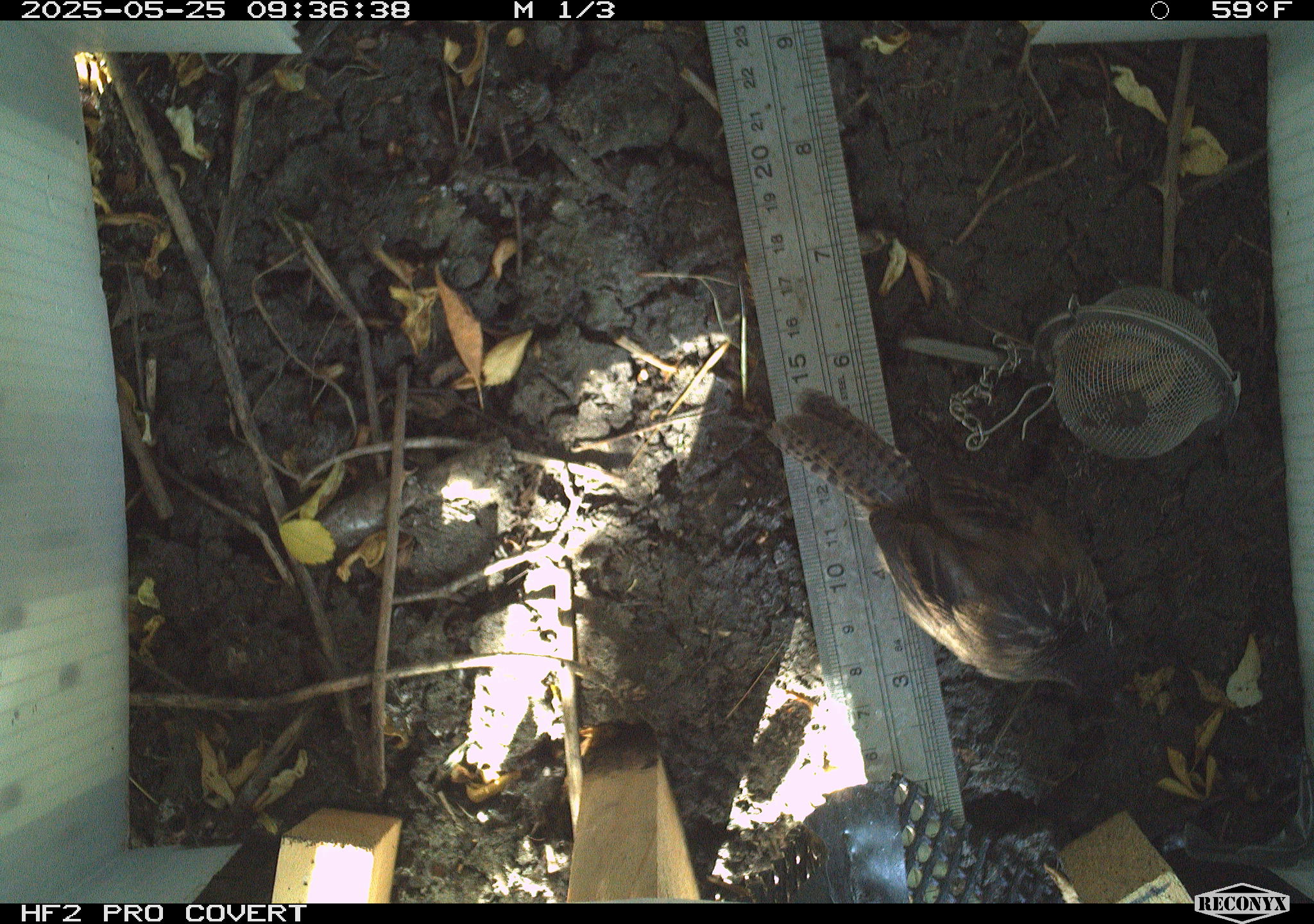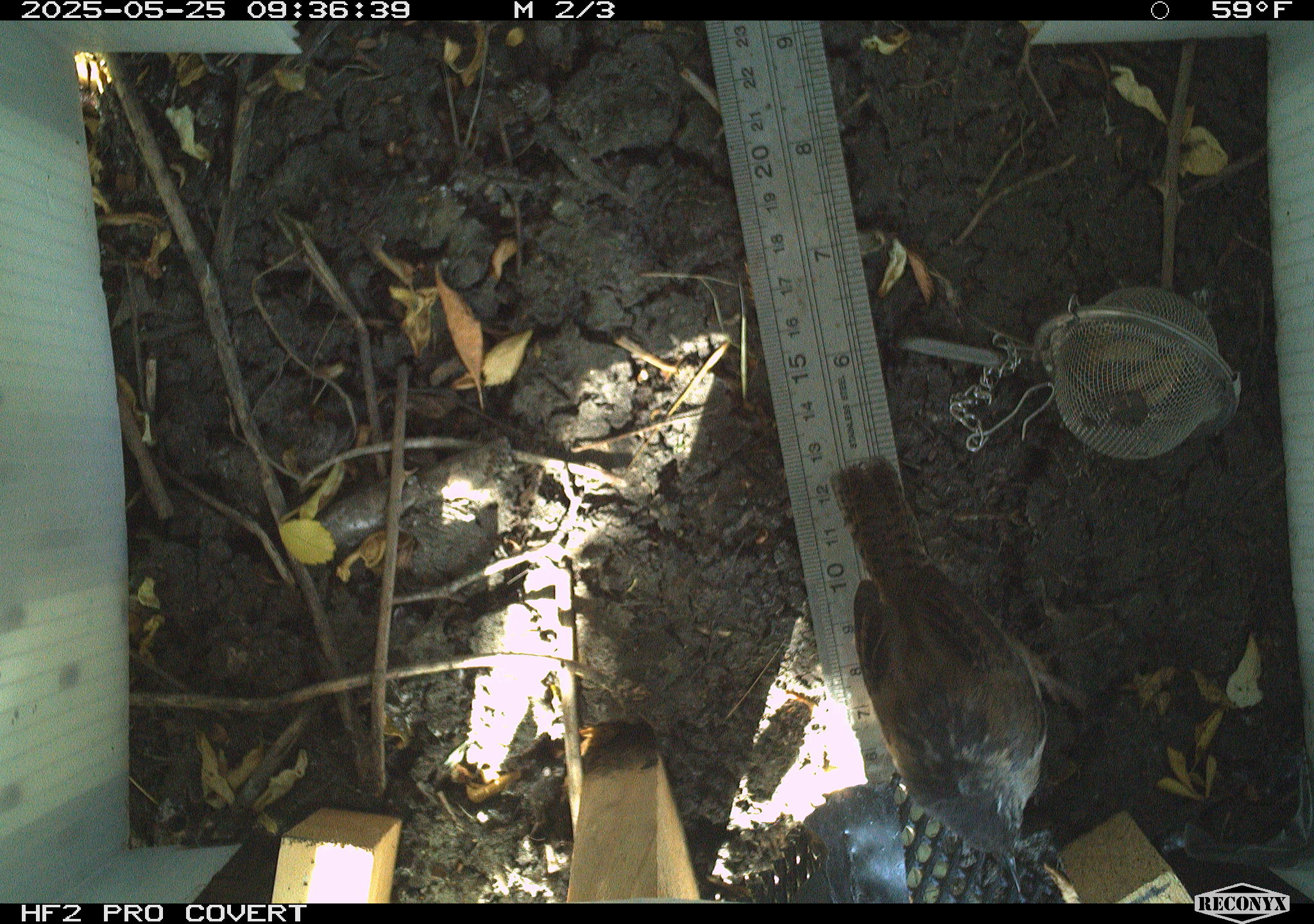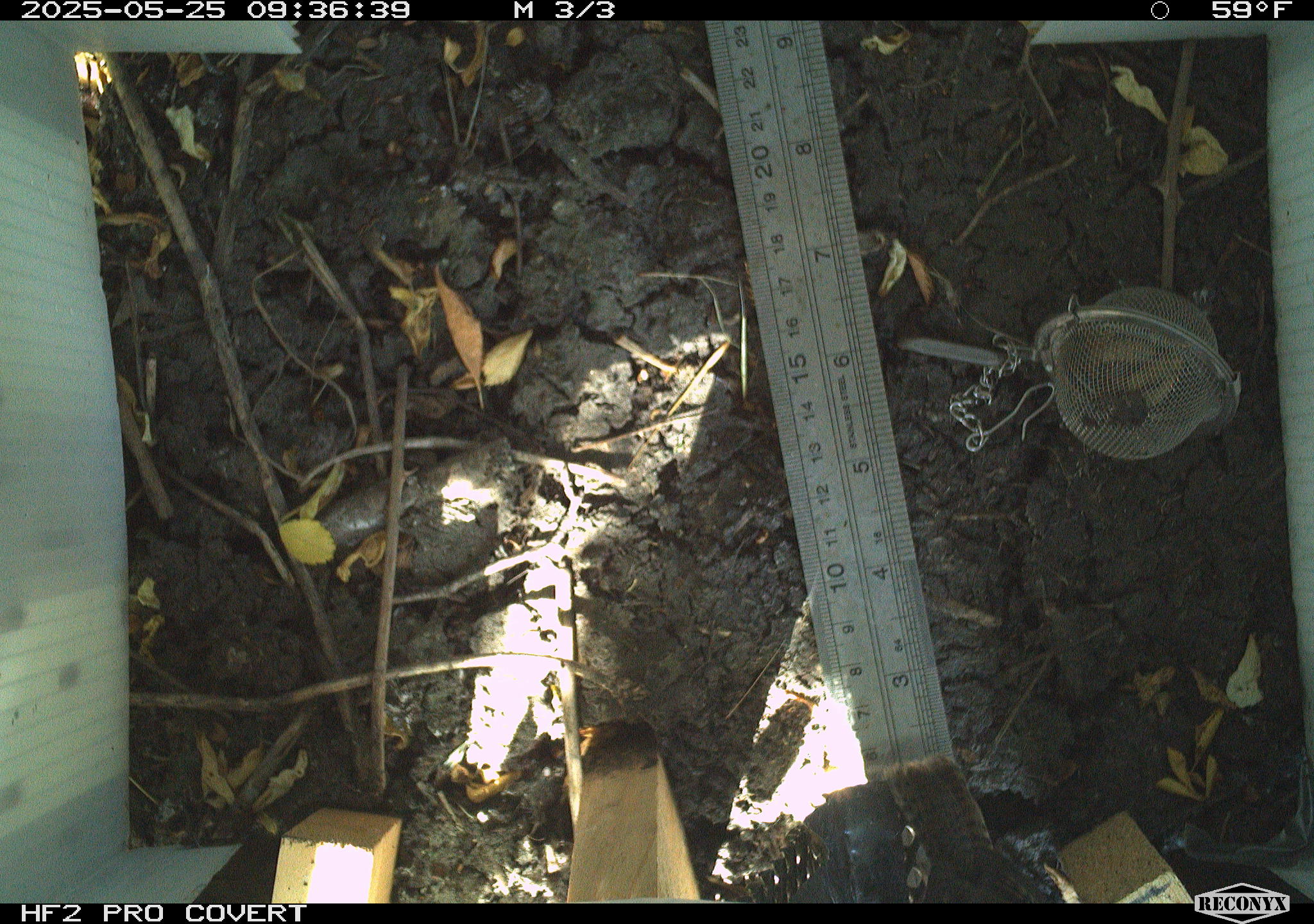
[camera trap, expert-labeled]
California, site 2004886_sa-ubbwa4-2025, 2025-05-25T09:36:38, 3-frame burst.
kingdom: Animalia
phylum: Chordata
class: Aves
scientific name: Aves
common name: bird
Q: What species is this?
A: Bird (Aves).